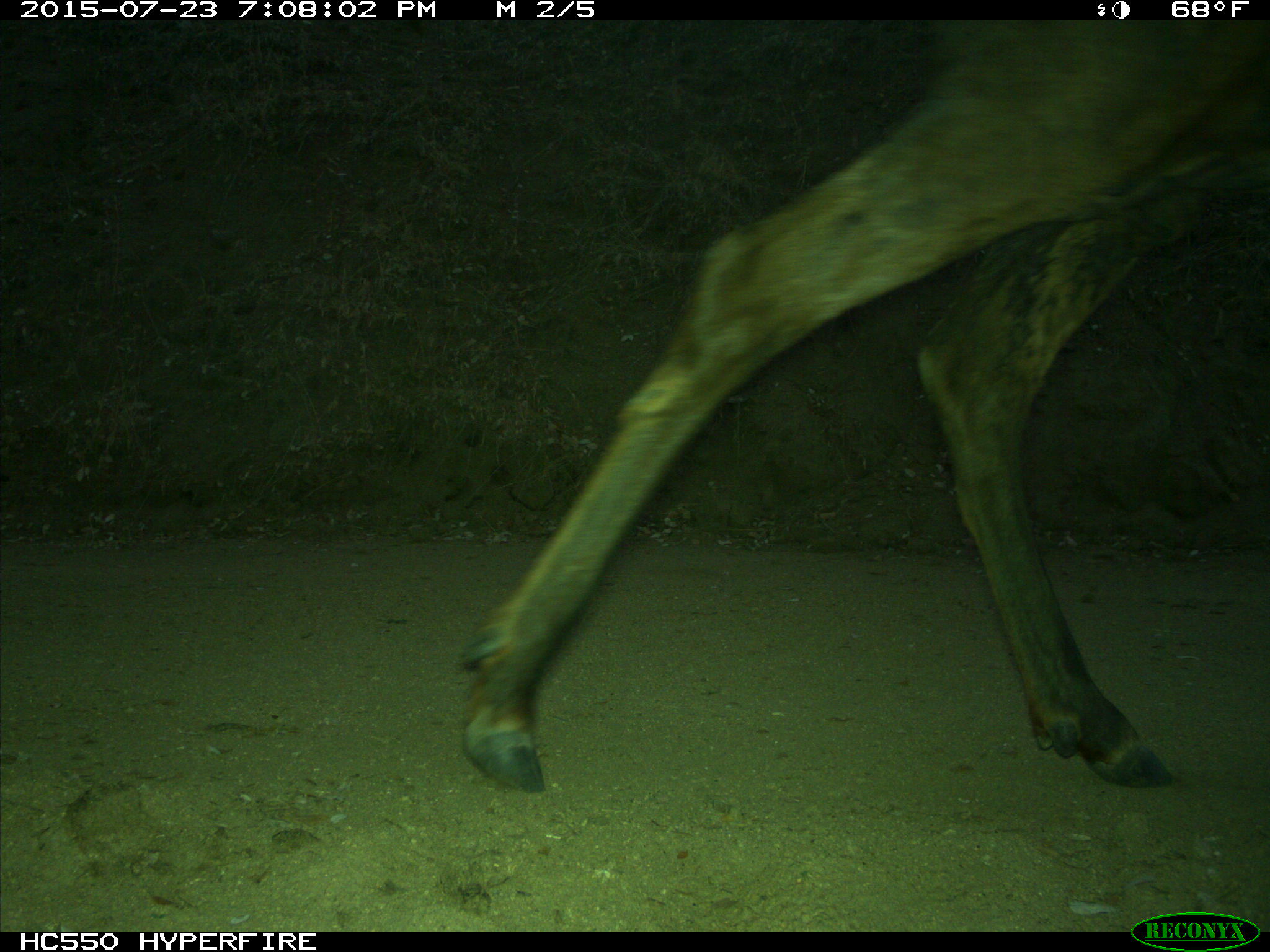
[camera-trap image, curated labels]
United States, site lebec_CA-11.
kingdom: Animalia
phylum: Chordata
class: Mammalia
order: Artiodactyla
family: Cervidae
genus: Cervus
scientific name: Cervus canadensis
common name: elk